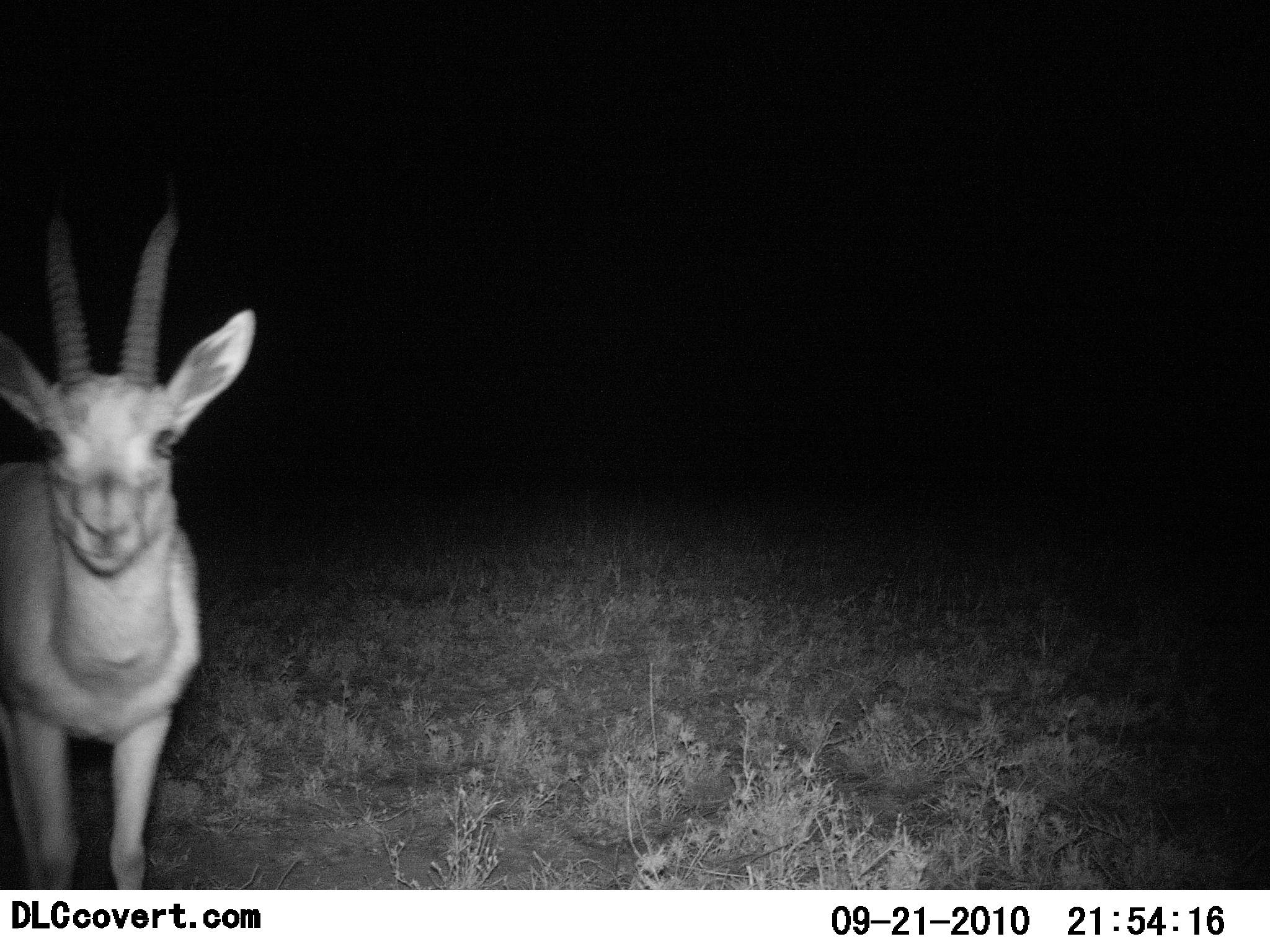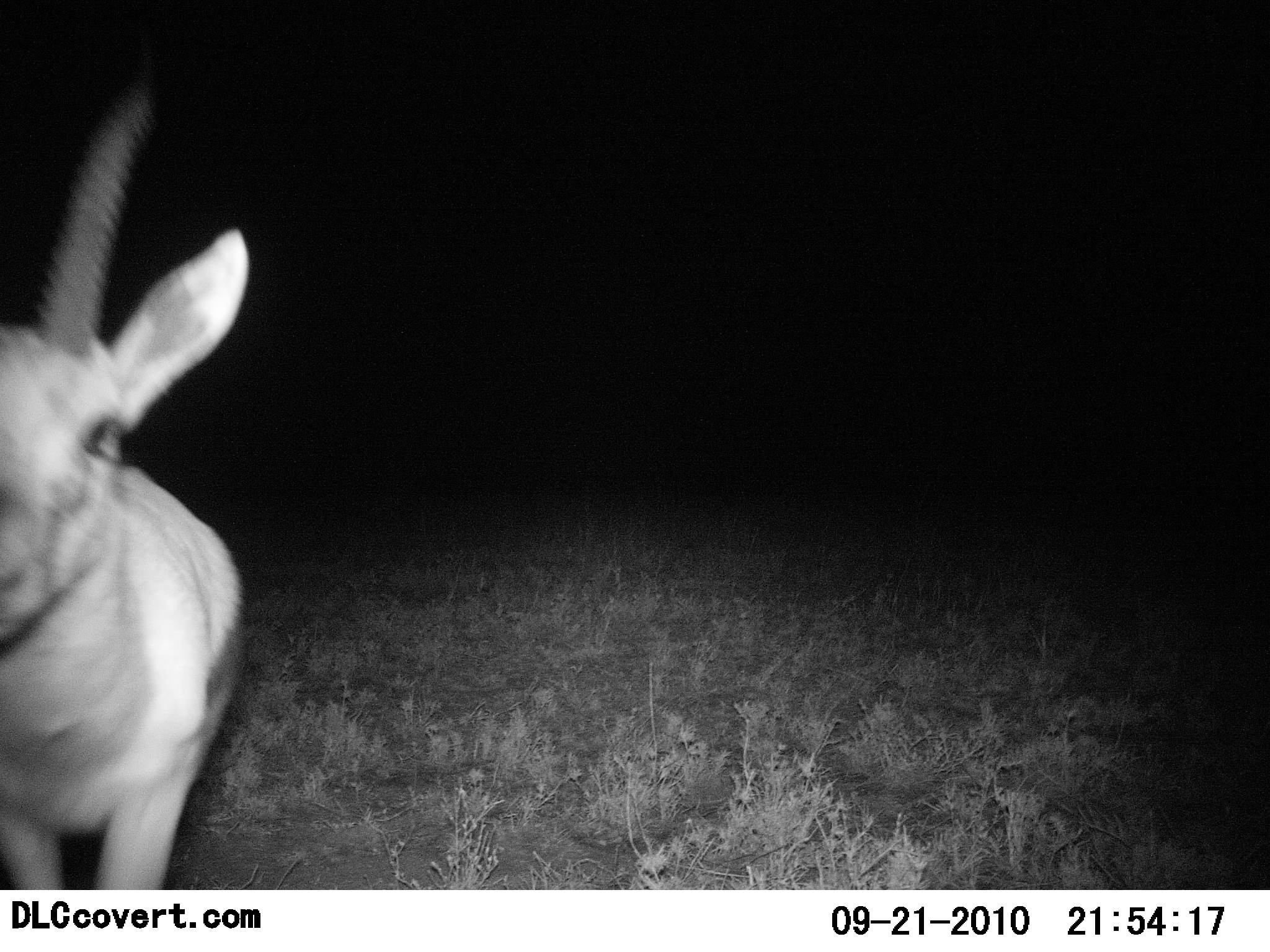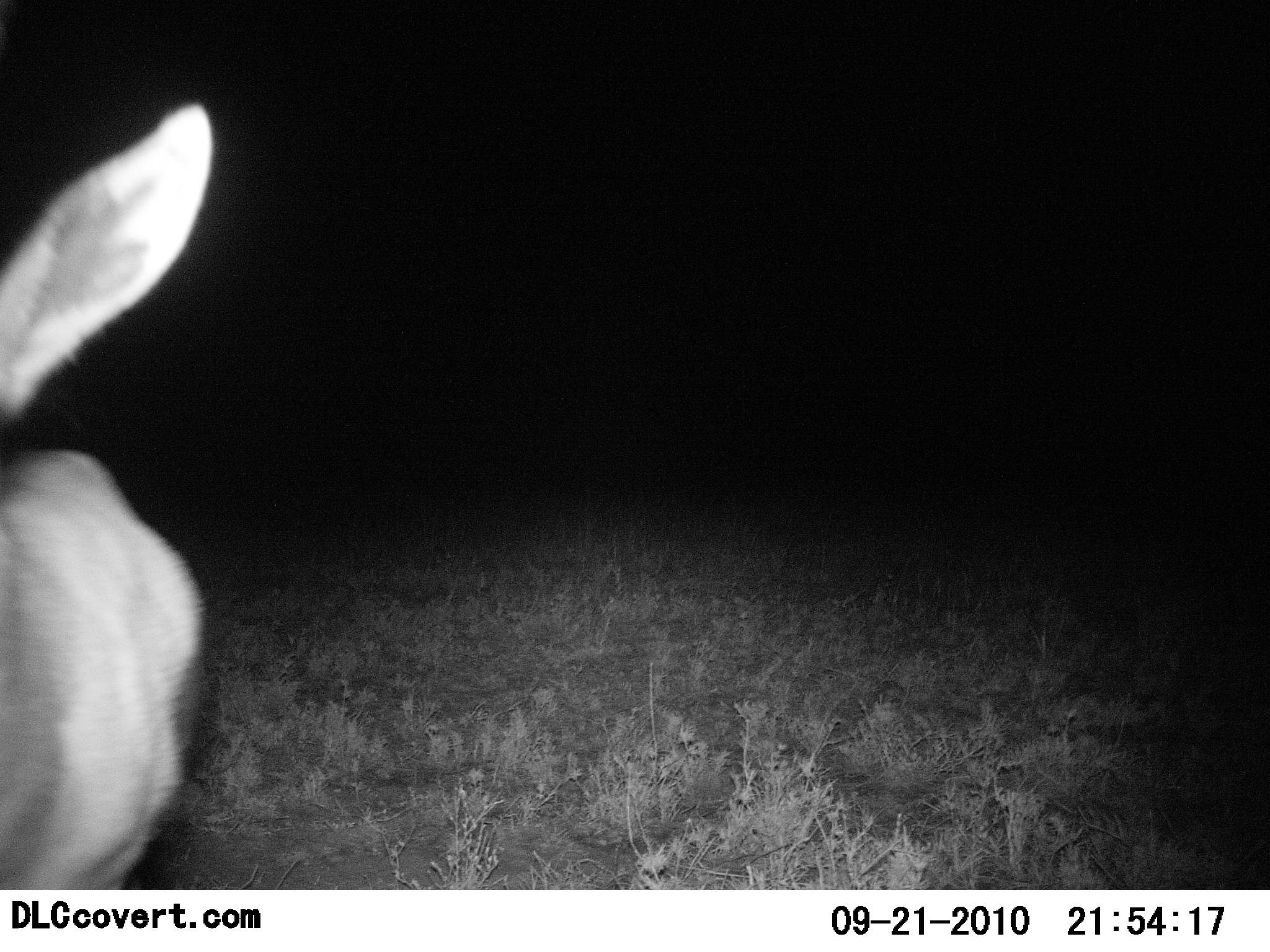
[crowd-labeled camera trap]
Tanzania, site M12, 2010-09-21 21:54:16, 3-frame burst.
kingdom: Animalia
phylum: Chordata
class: Mammalia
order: Artiodactyla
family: Bovidae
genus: Eudorcas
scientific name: Eudorcas thomsonii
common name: thomson's gazelle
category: gazellethomsons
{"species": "gazellethomsons (thomson's gazelle) (Eudorcas thomsonii)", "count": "1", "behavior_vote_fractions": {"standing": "27%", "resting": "0%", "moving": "73%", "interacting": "7%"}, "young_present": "0%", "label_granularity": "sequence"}